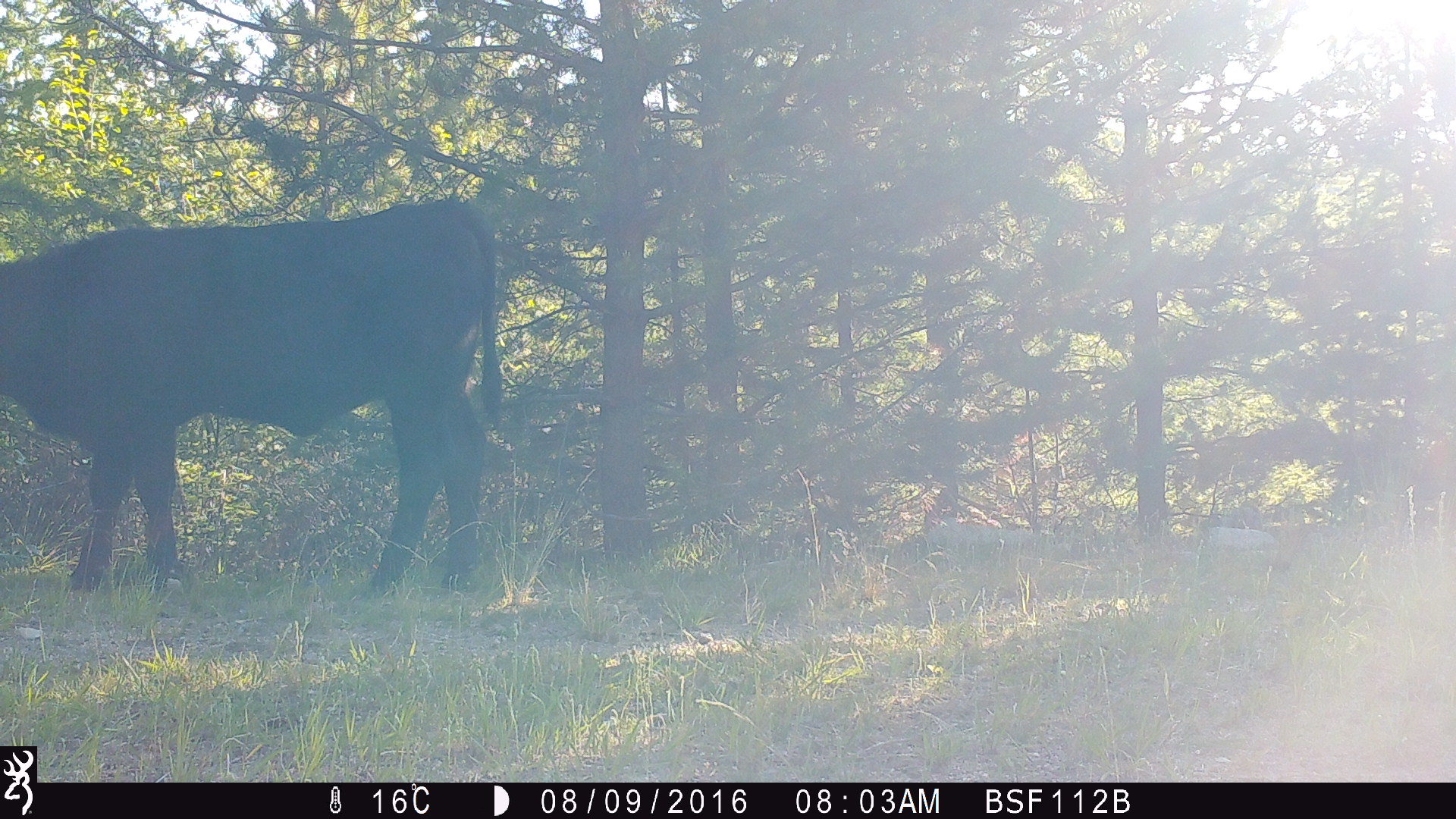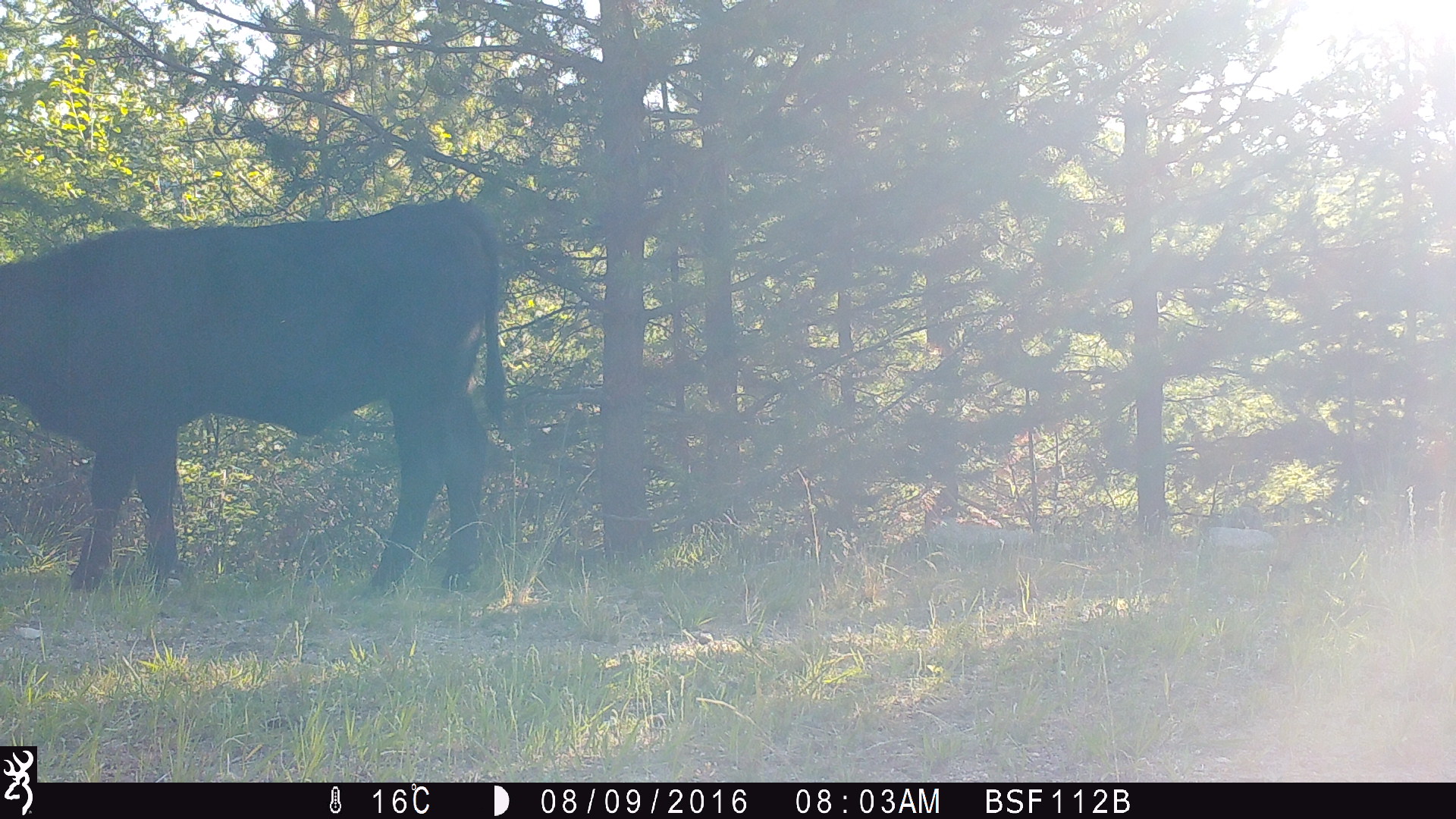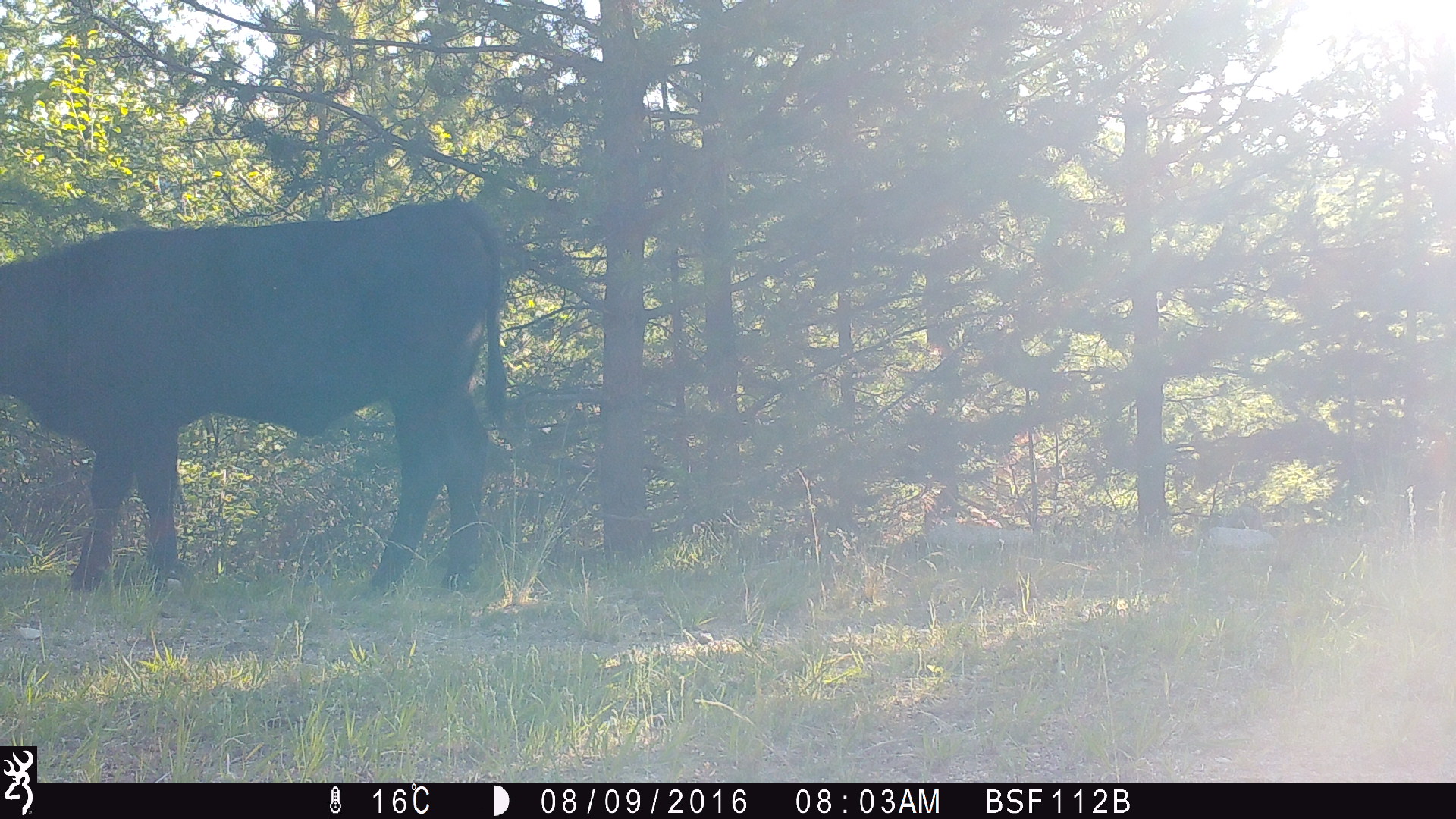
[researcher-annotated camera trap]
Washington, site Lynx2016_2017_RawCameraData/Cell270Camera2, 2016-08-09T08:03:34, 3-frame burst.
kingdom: Animalia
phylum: Chordata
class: Mammalia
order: Artiodactyla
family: Bovidae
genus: Bos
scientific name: Bos taurus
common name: domestic cattle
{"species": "domestic cattle (Bos taurus)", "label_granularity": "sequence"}